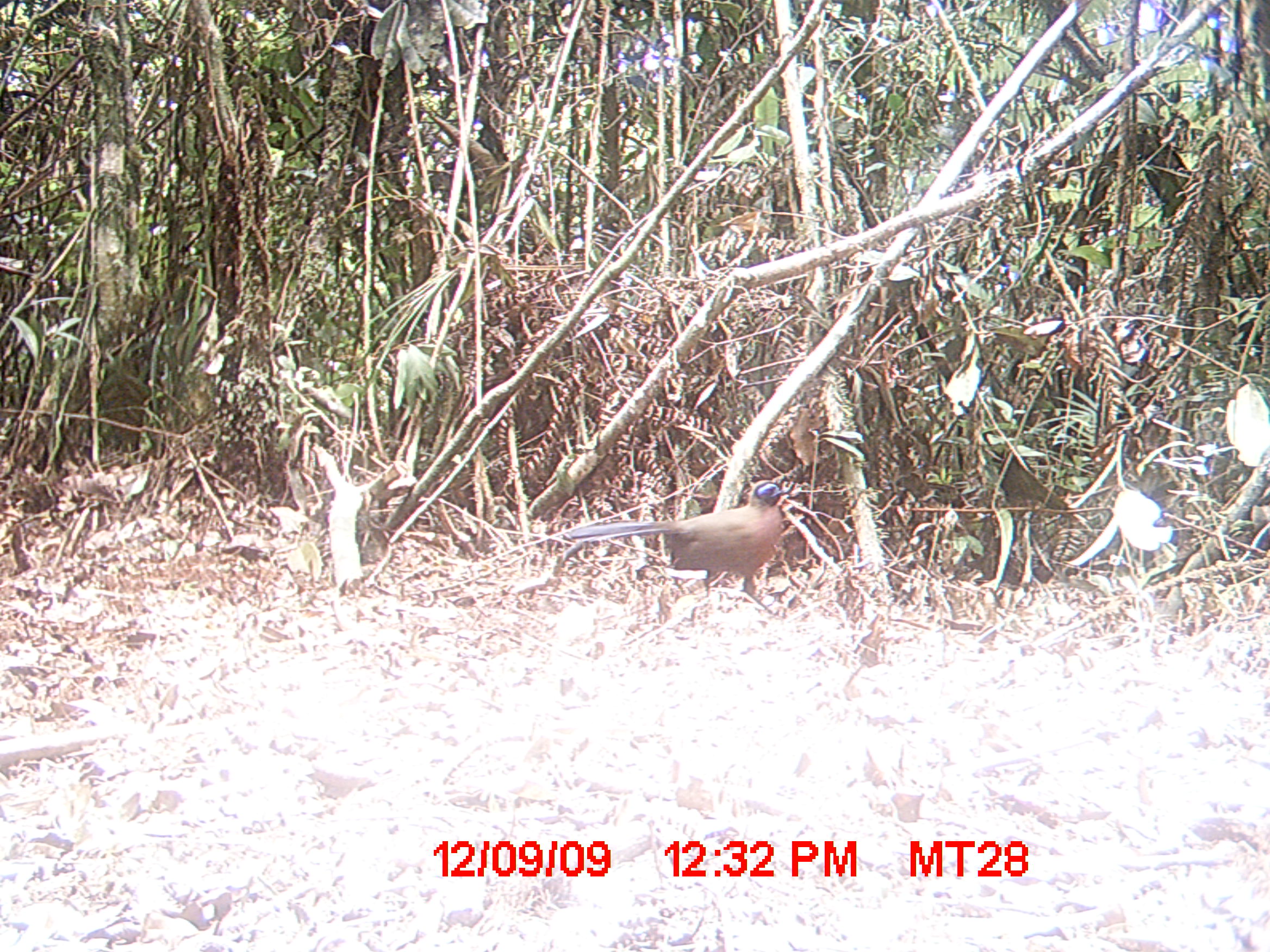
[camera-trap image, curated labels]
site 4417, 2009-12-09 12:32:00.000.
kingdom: Animalia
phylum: Chordata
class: Aves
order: Cuculiformes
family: Cuculidae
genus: Coua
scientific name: Coua serriana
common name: red-breasted coua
Coua serriana (red-breasted coua), count 1.